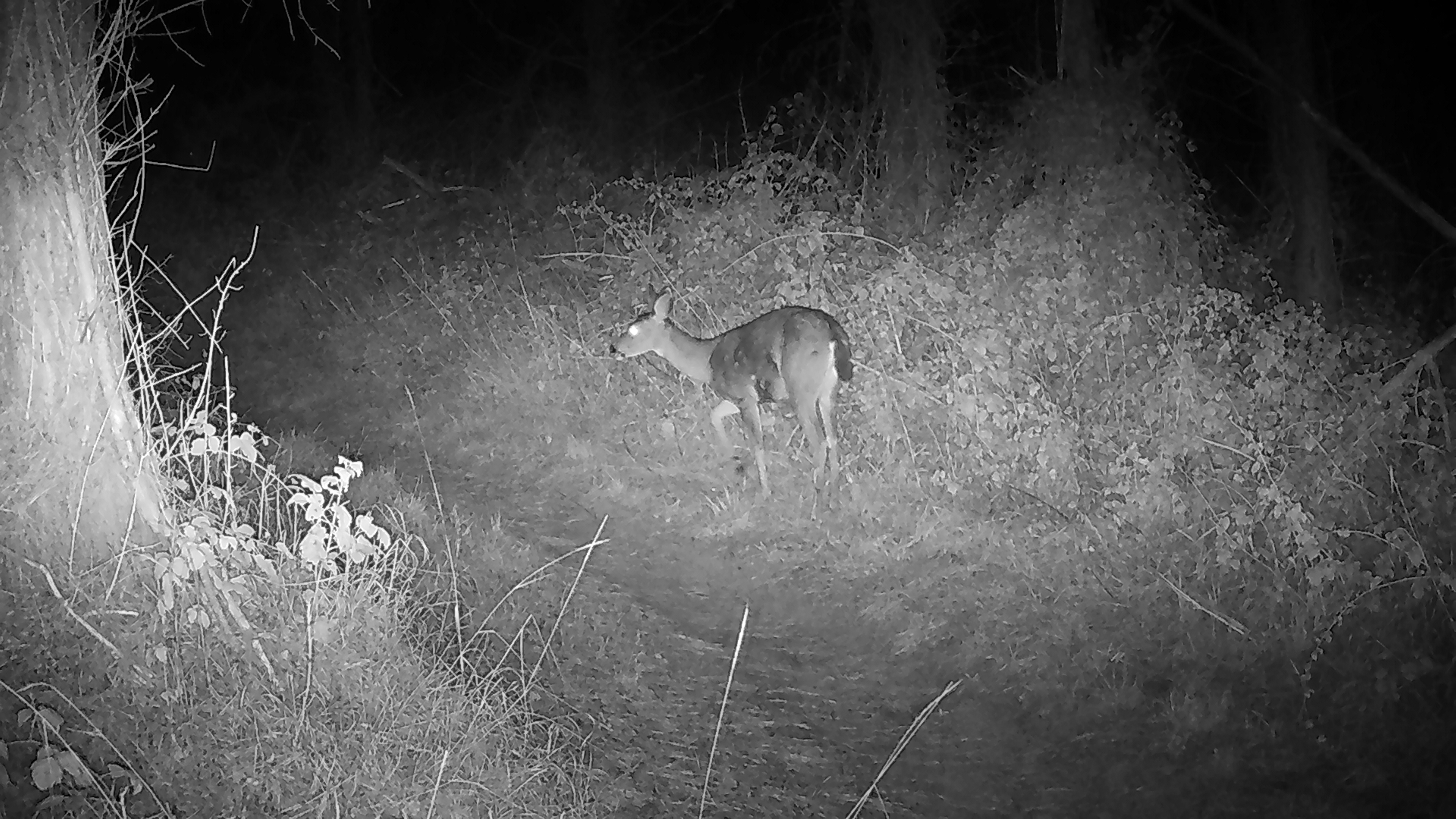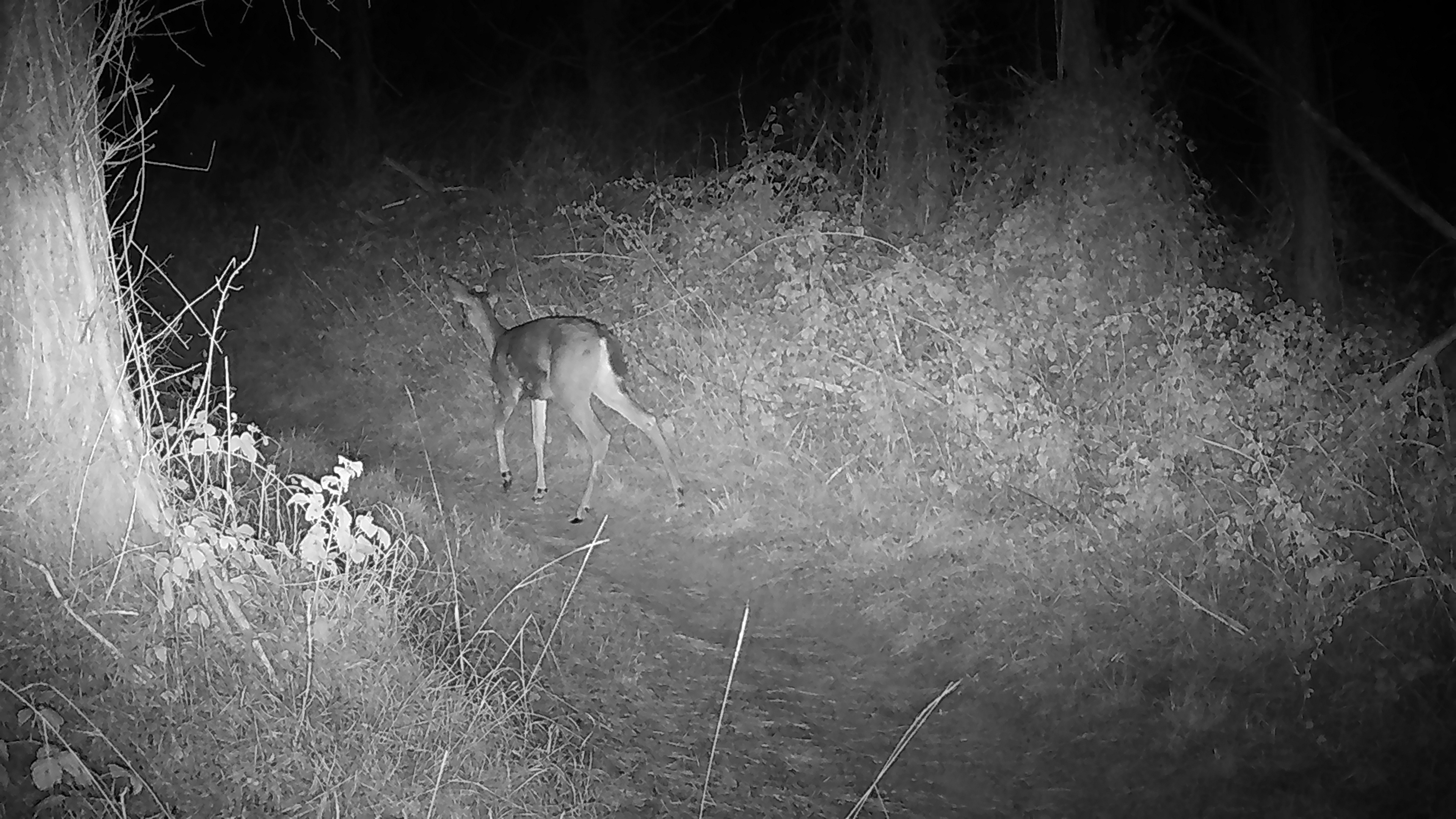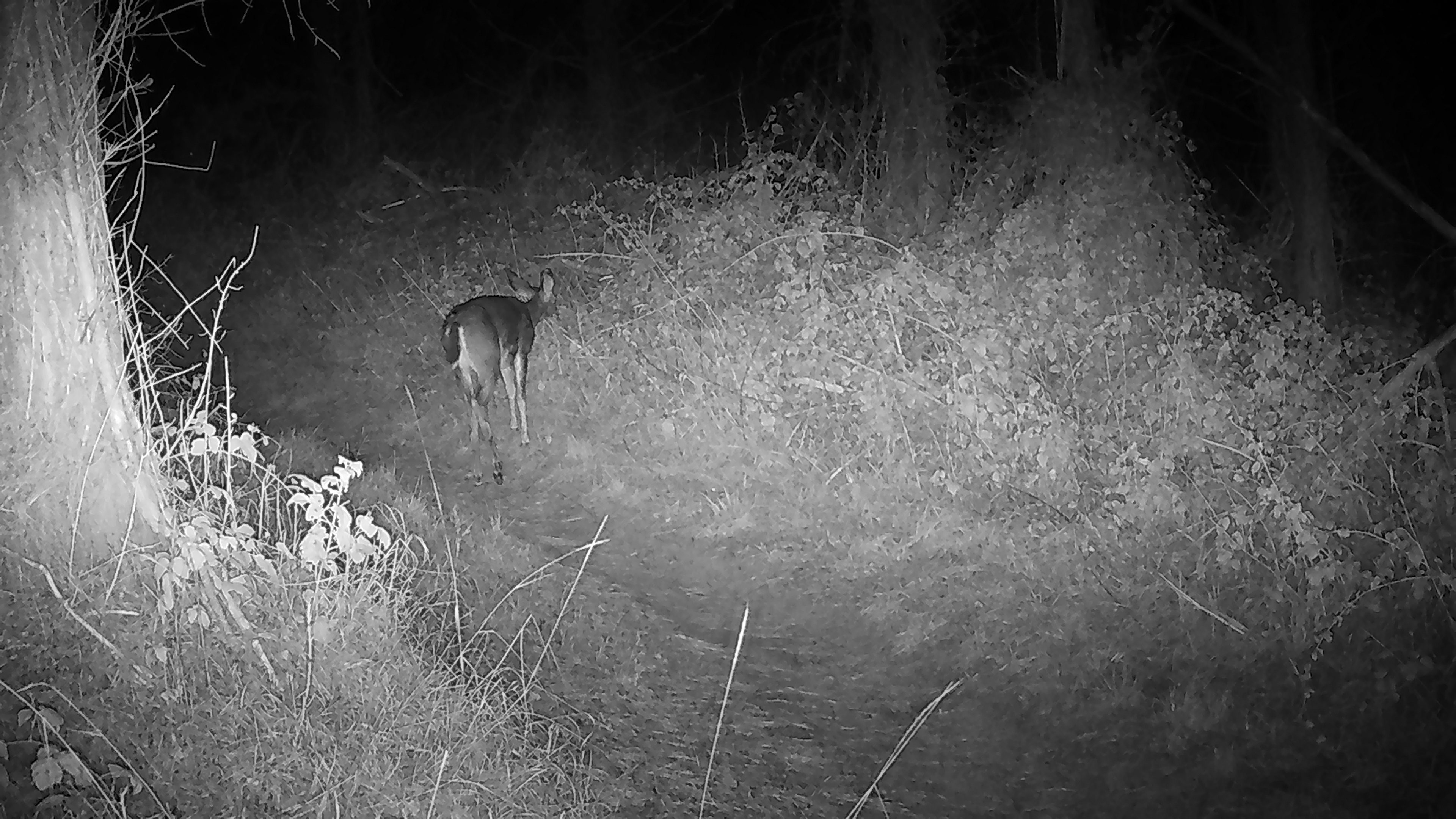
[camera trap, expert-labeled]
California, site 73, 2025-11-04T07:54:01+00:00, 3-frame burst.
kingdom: Animalia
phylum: Chordata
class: Mammalia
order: Artiodactyla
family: Cervidae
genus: Odocoileus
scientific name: Odocoileus hemionus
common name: mule deer